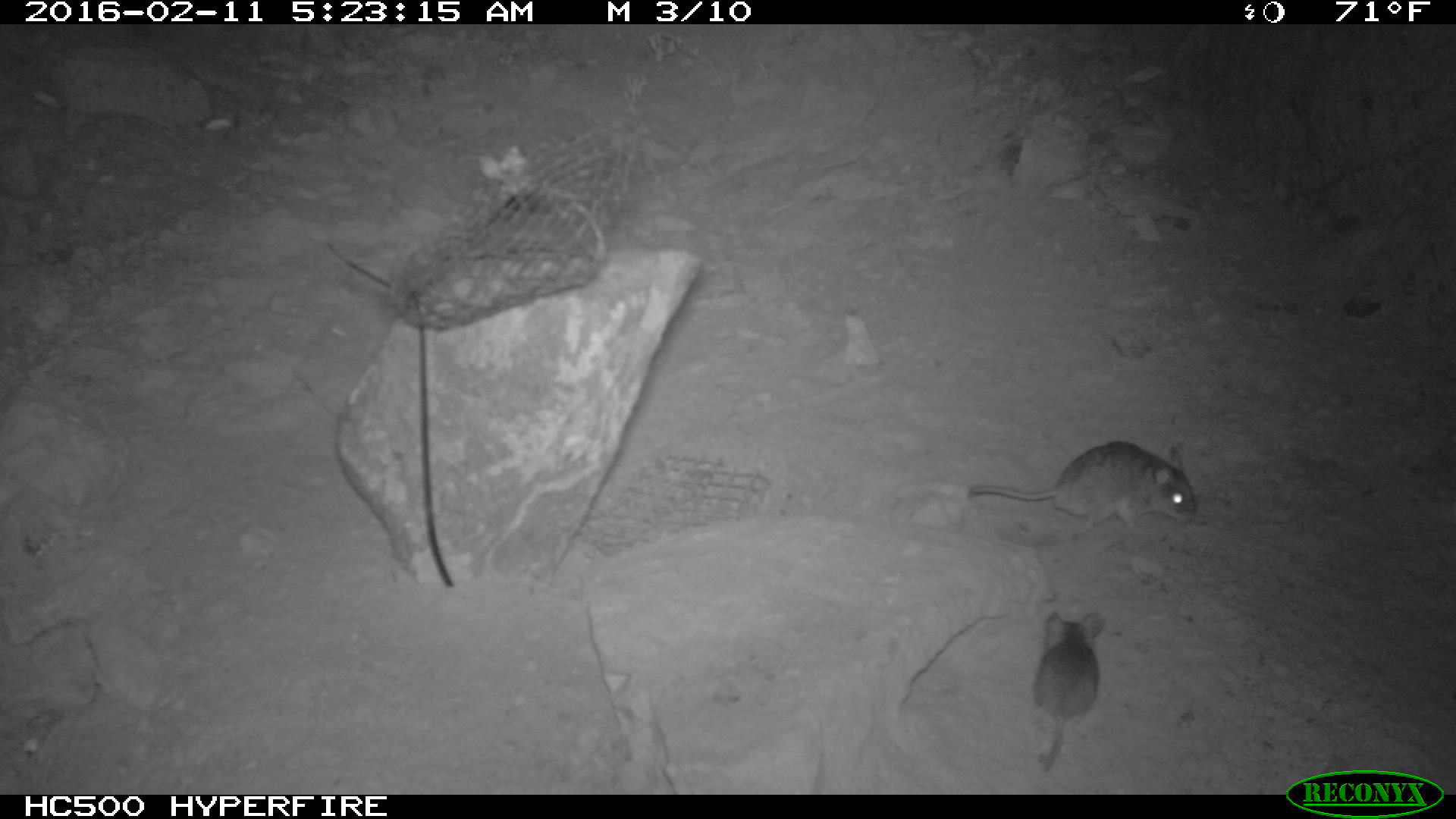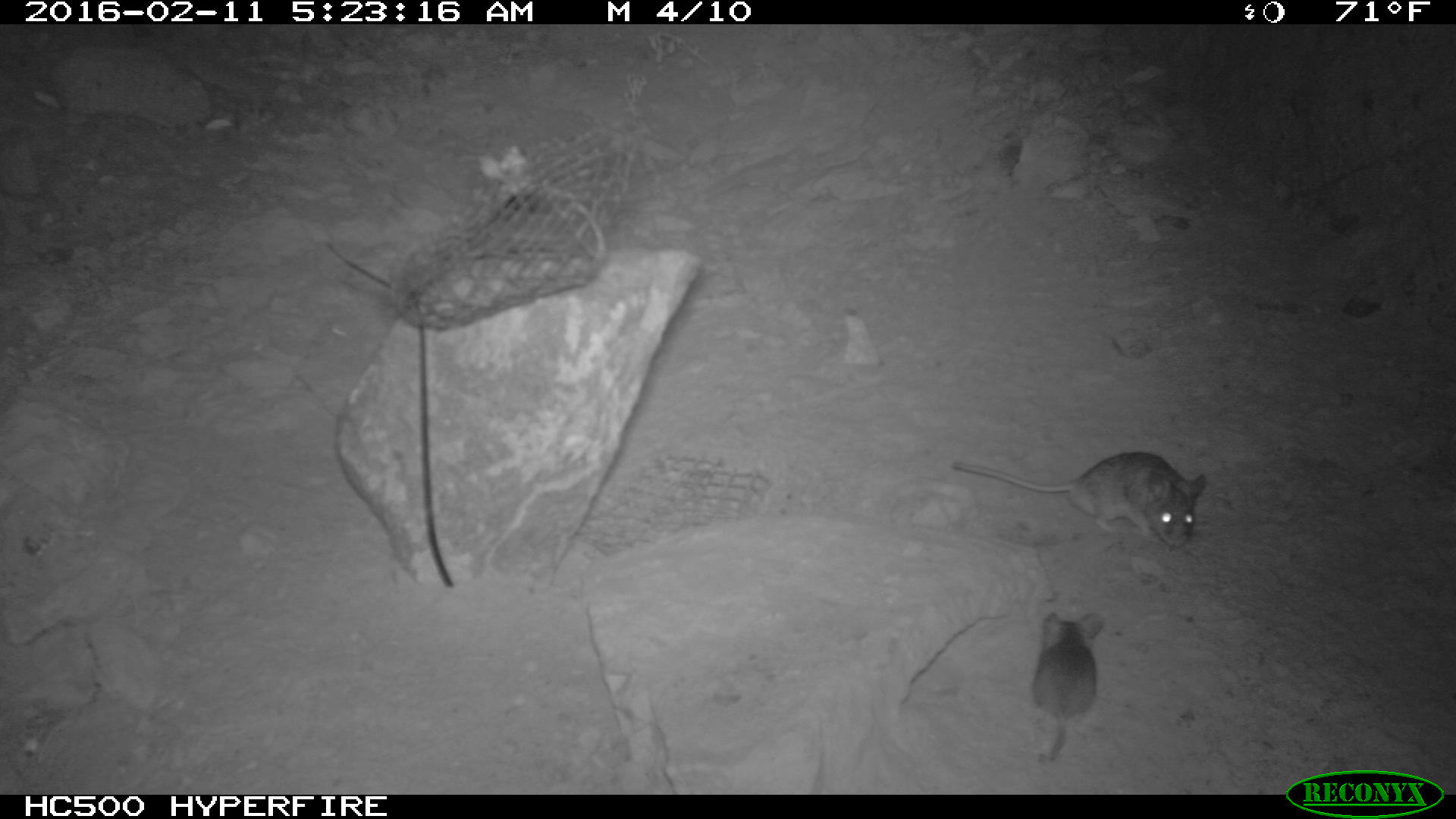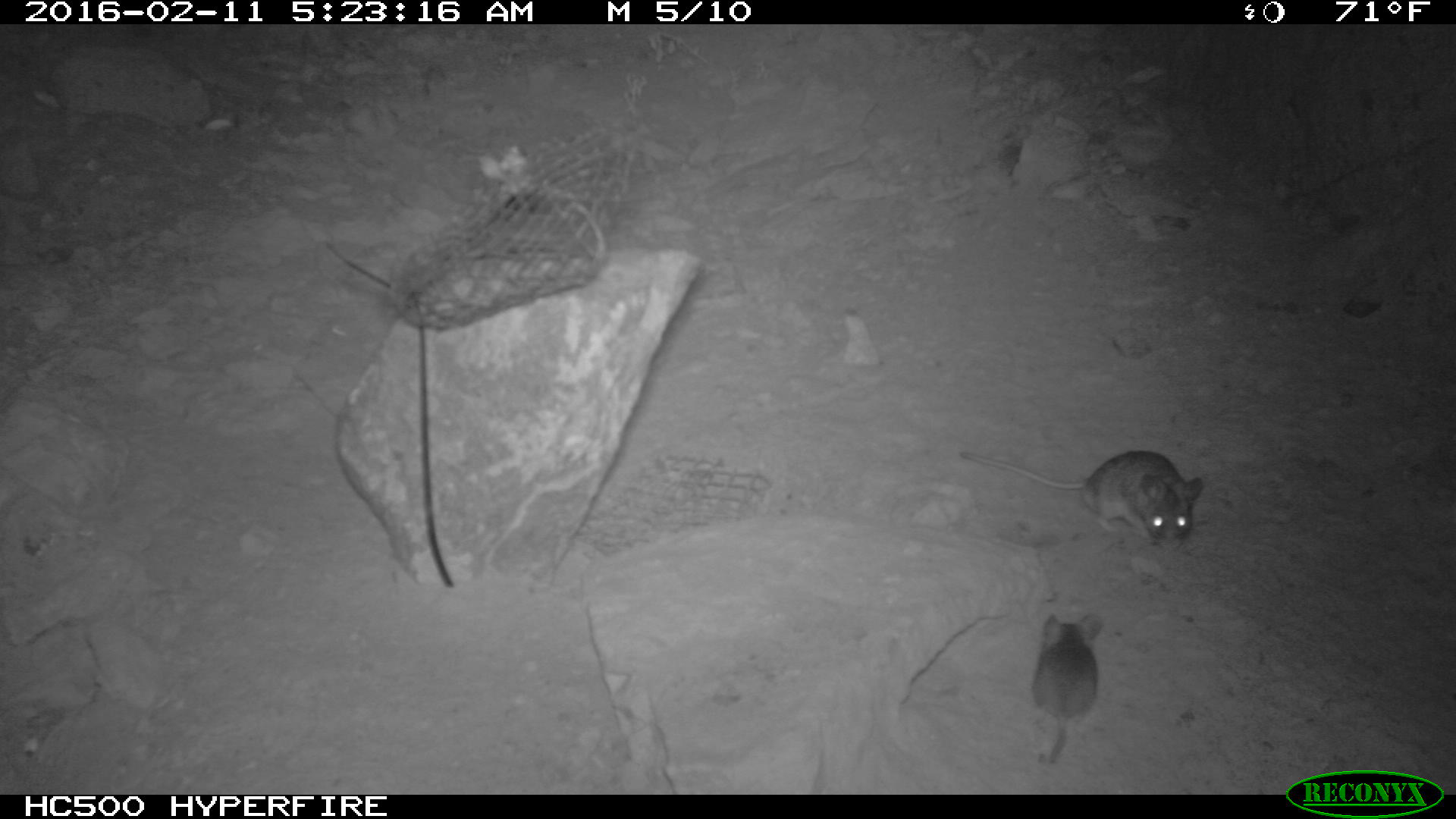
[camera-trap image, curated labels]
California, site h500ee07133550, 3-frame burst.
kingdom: Animalia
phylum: Chordata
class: Mammalia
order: Rodentia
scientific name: Rodentia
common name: rodent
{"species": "rodent (Rodentia)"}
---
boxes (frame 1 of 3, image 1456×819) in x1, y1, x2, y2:
rodent: 968, 439, 1197, 531; 1021, 610, 1106, 773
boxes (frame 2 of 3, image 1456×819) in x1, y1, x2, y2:
rodent: 949, 451, 1207, 547; 1032, 611, 1105, 764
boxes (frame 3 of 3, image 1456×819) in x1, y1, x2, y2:
rodent: 960, 440, 1203, 554; 1031, 612, 1106, 772